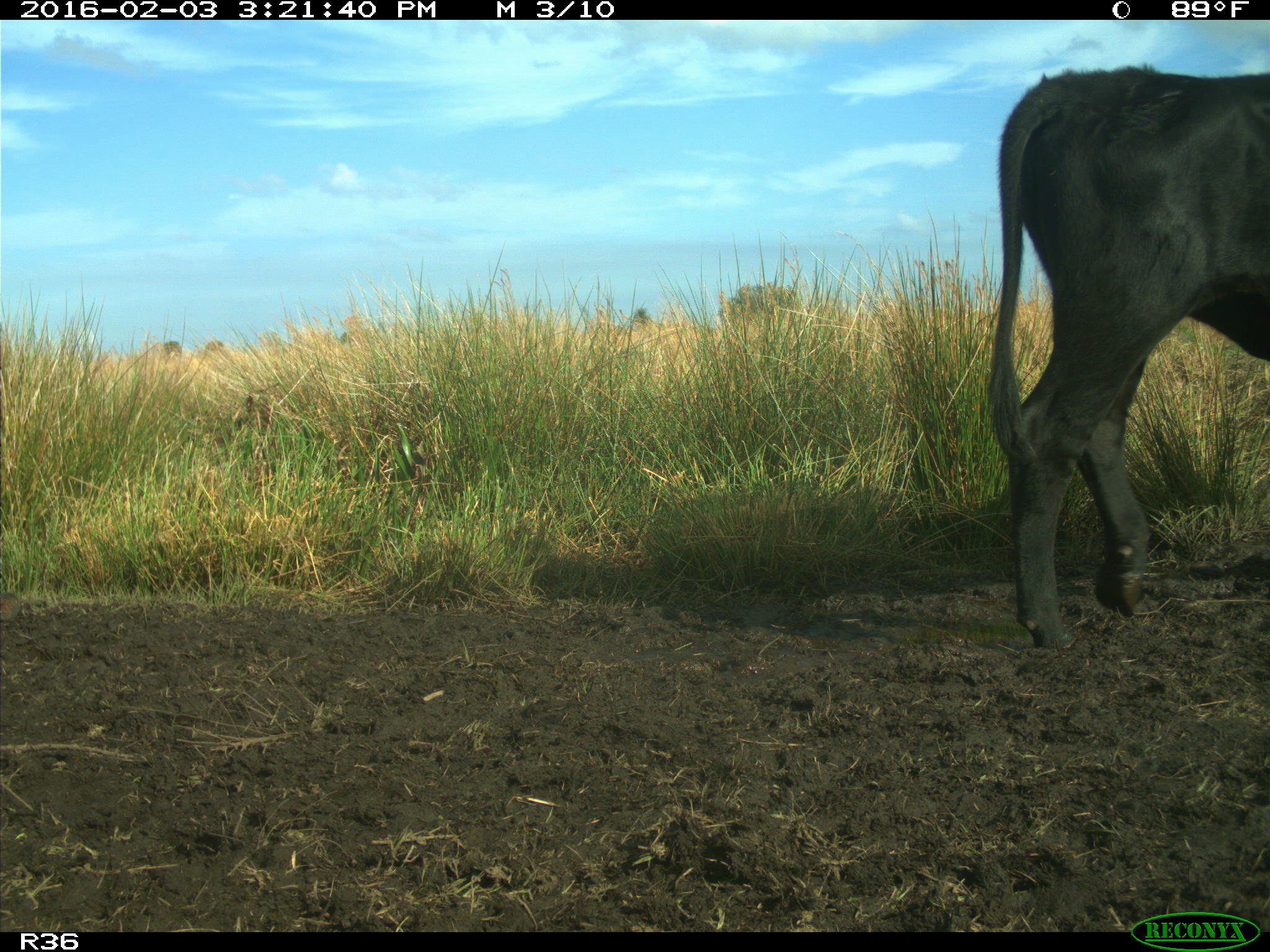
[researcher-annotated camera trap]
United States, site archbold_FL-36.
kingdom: Animalia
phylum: Chordata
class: Mammalia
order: Artiodactyla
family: Bovidae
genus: Bos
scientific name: Bos taurus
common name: domestic cow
Bos taurus (domestic cow).